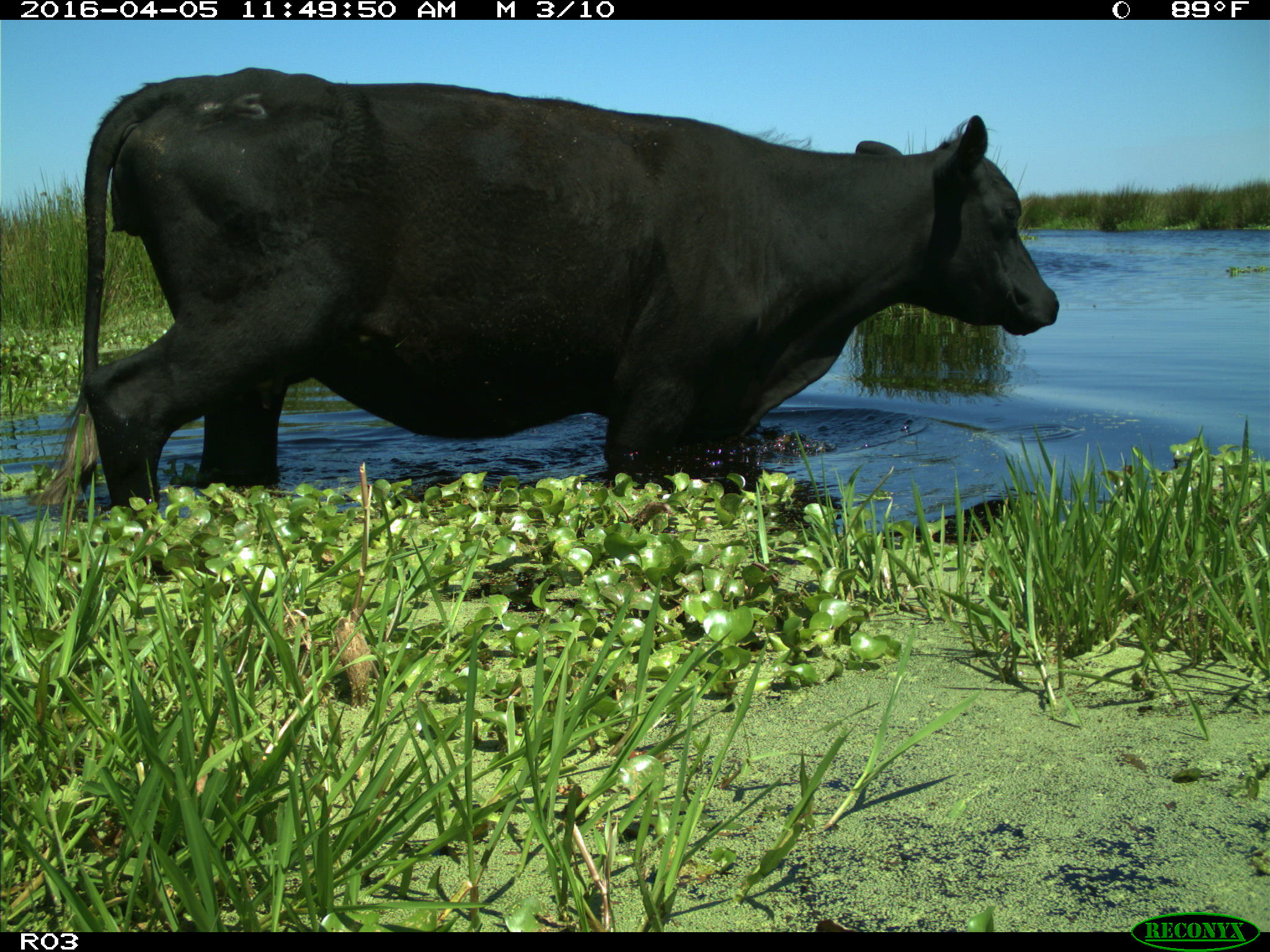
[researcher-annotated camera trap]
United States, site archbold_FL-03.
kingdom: Animalia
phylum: Chordata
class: Mammalia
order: Artiodactyla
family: Bovidae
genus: Bos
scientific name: Bos taurus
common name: domestic cow